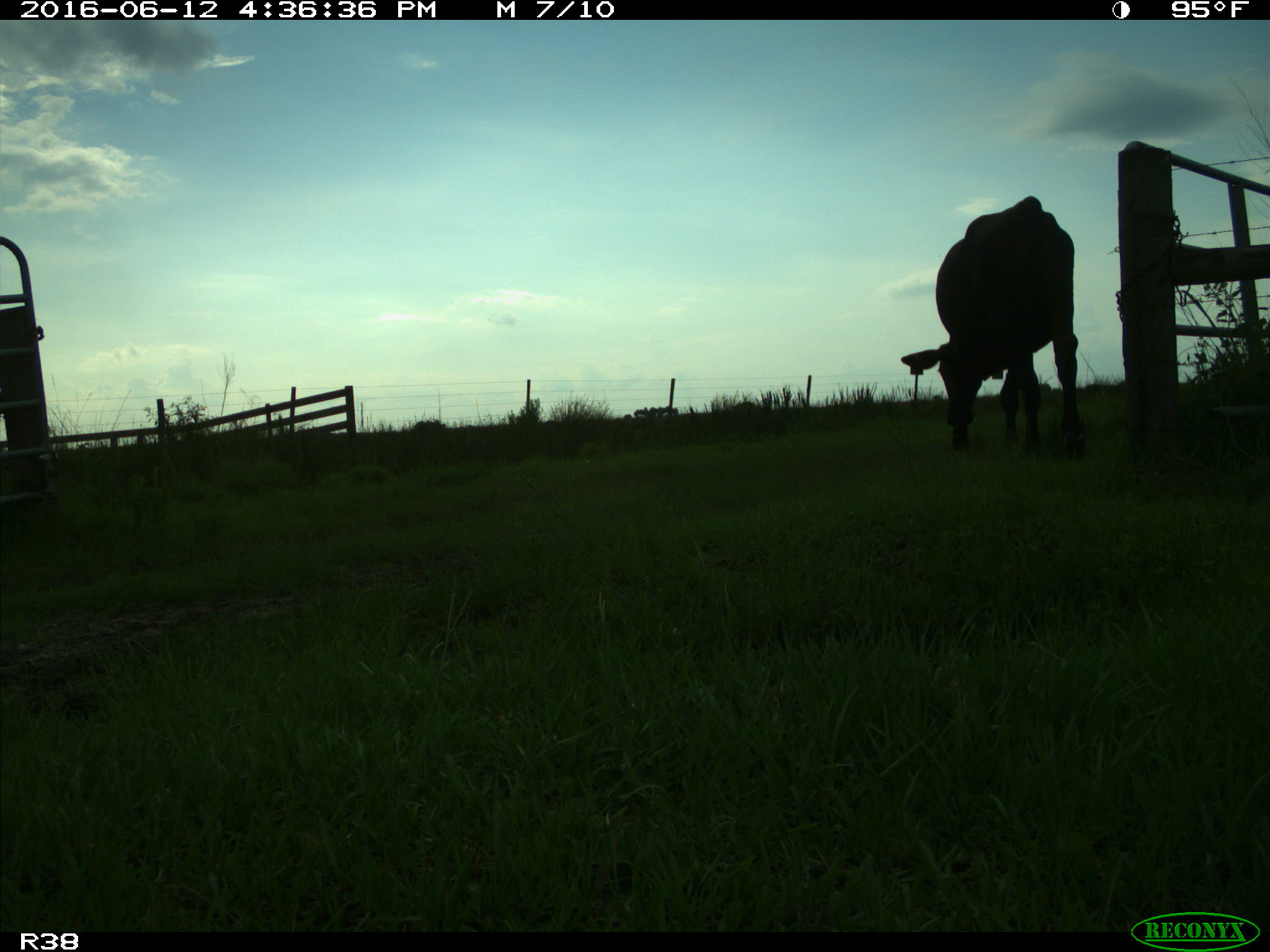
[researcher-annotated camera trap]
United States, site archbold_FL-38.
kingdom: Animalia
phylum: Chordata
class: Mammalia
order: Artiodactyla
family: Bovidae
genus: Bos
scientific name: Bos taurus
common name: domestic cow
Bos taurus (domestic cow).